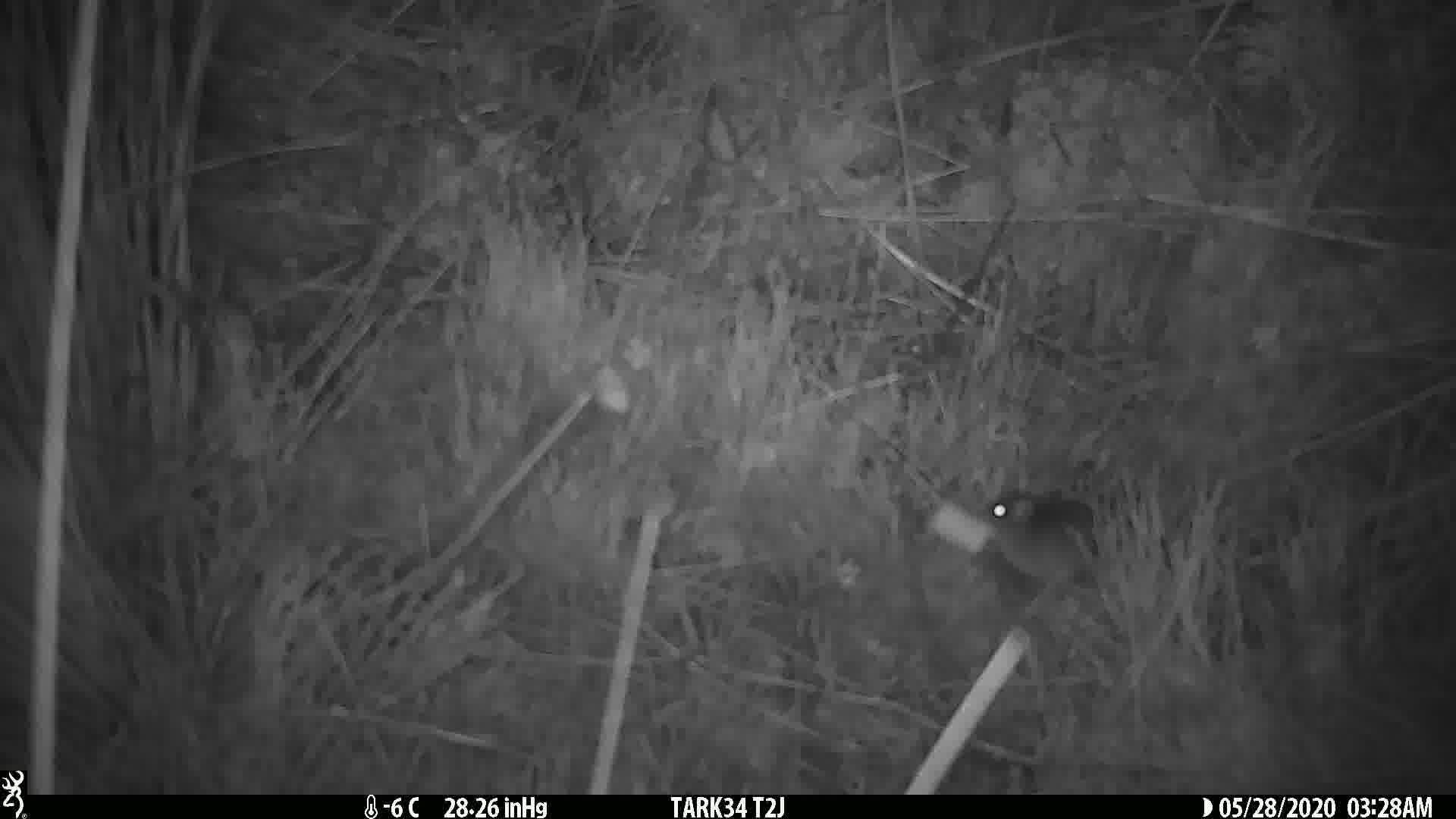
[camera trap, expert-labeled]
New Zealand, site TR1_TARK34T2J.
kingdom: Animalia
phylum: Chordata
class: Mammalia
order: Rodentia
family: Muridae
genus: Mus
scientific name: Mus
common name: mouse